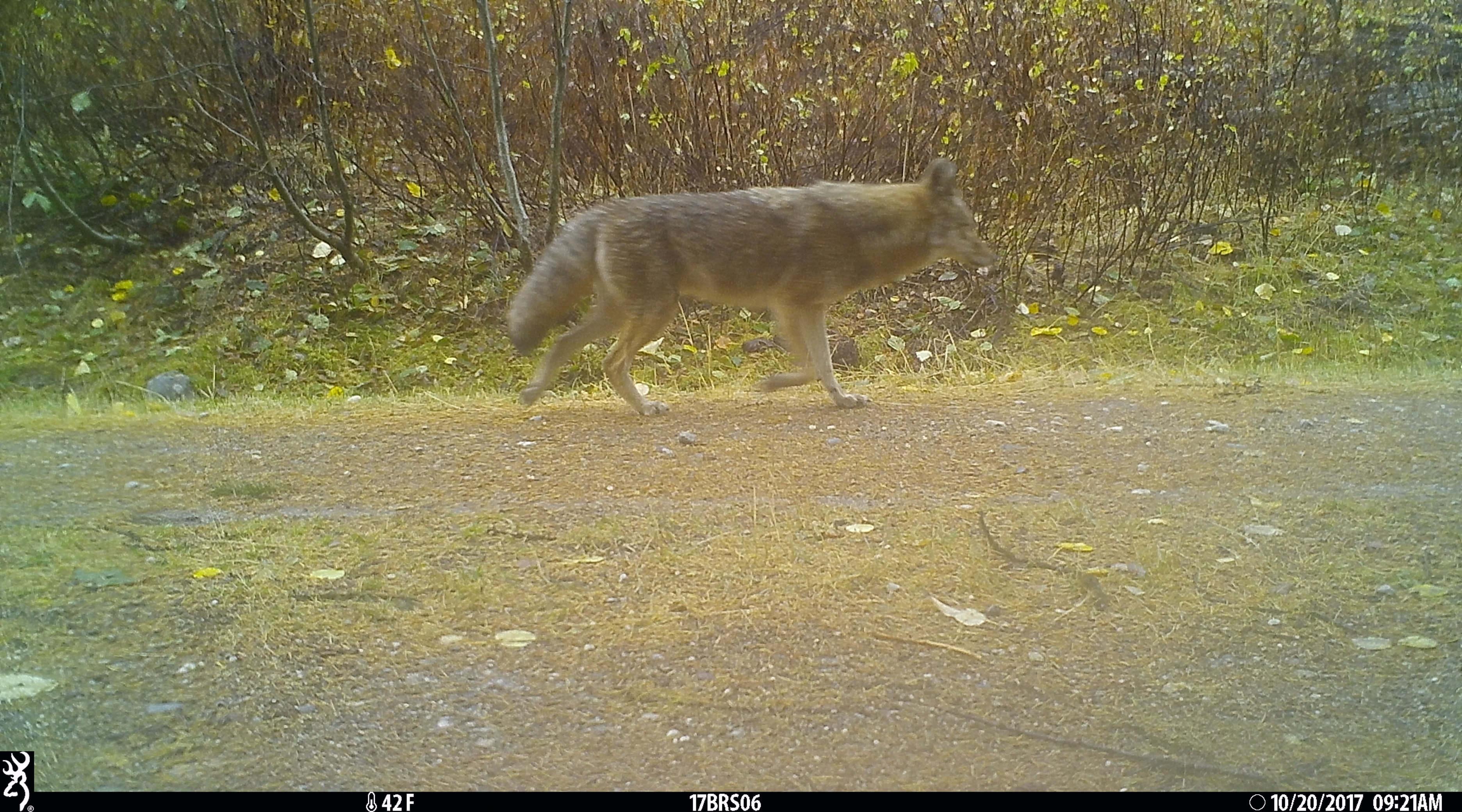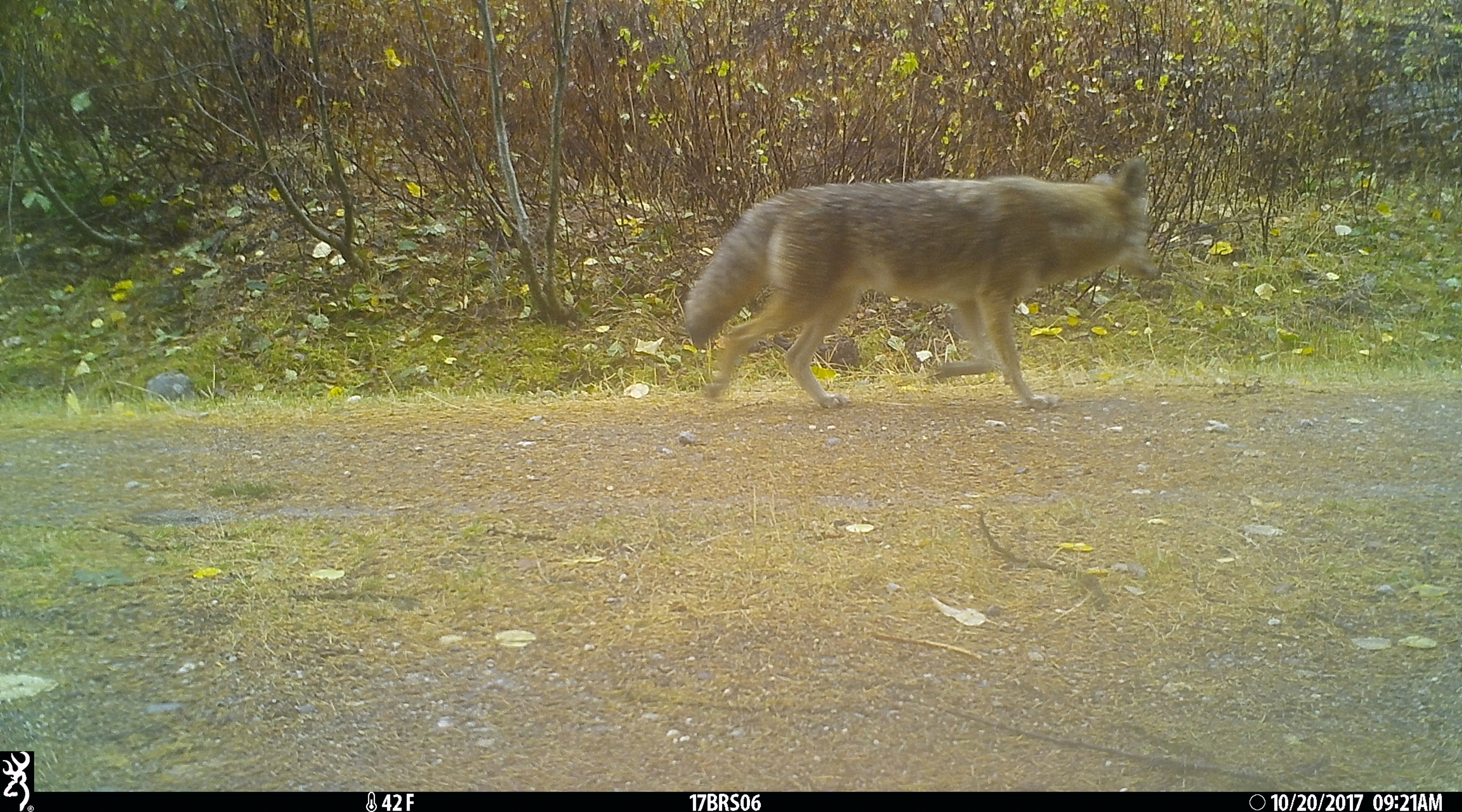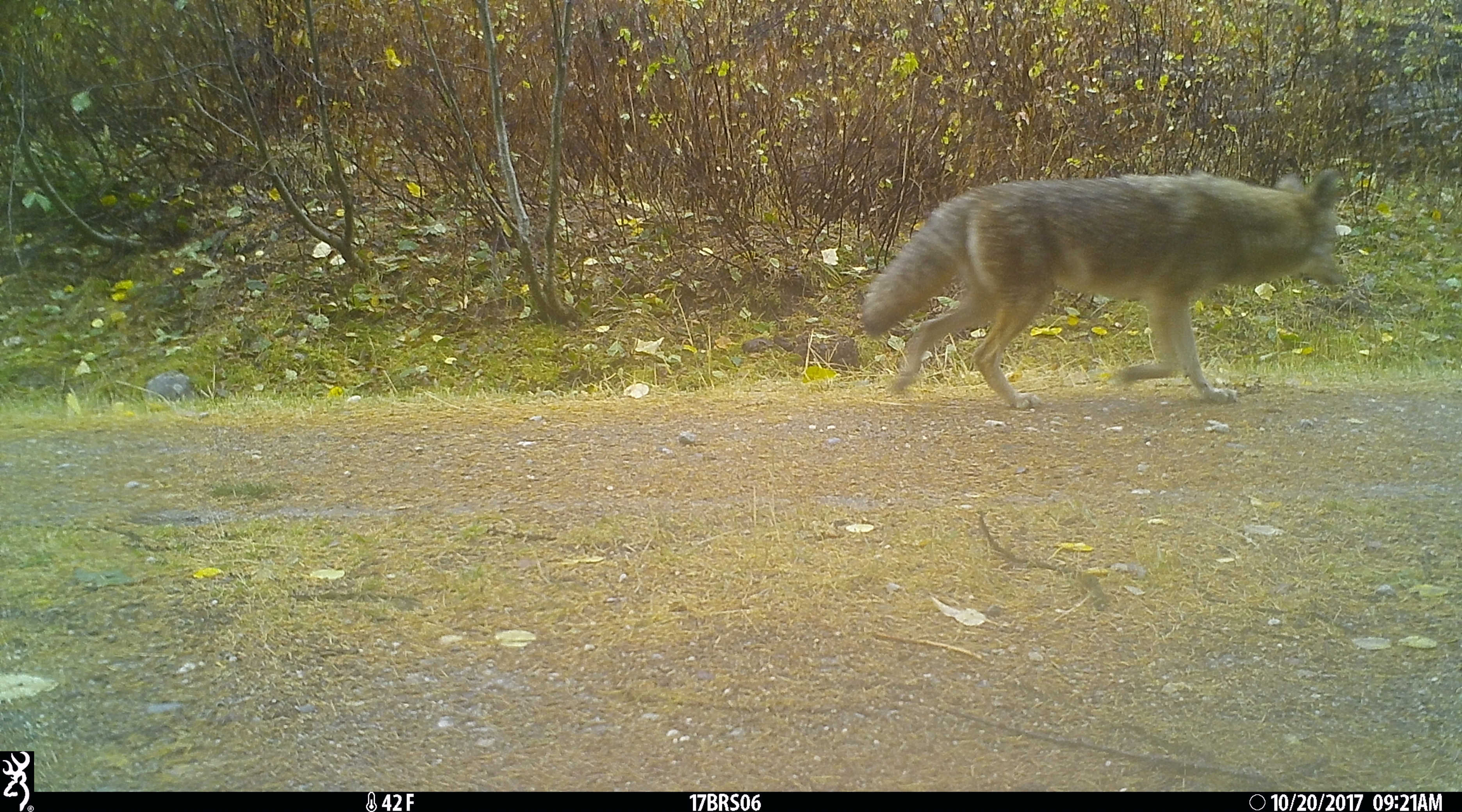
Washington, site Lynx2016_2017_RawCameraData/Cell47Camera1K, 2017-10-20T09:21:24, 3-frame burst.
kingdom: Animalia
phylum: Chordata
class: Mammalia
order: Carnivora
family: Canidae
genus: Canis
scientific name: Canis latrans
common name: coyote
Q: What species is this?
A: Canis latrans (coyote).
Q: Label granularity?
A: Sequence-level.